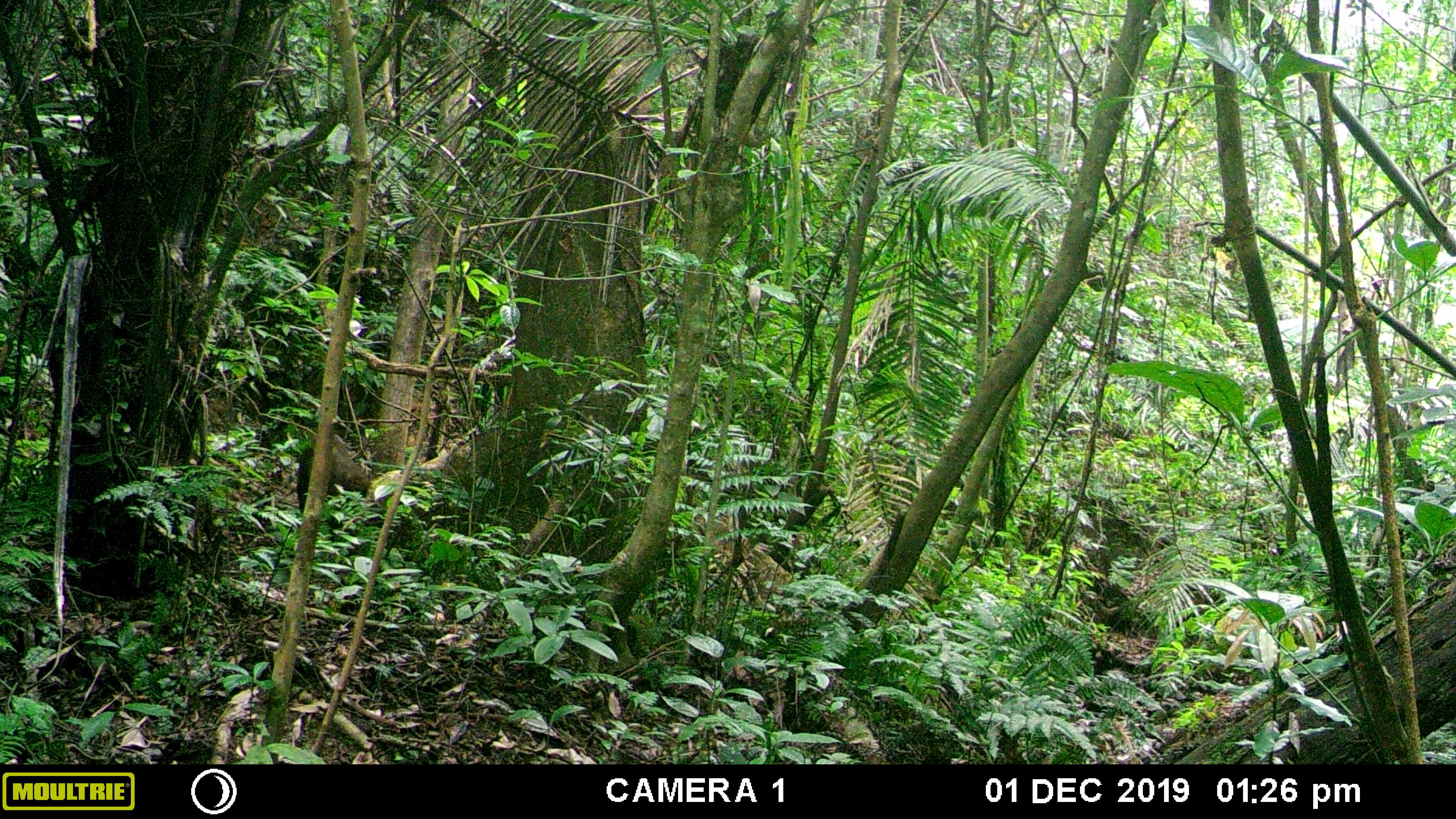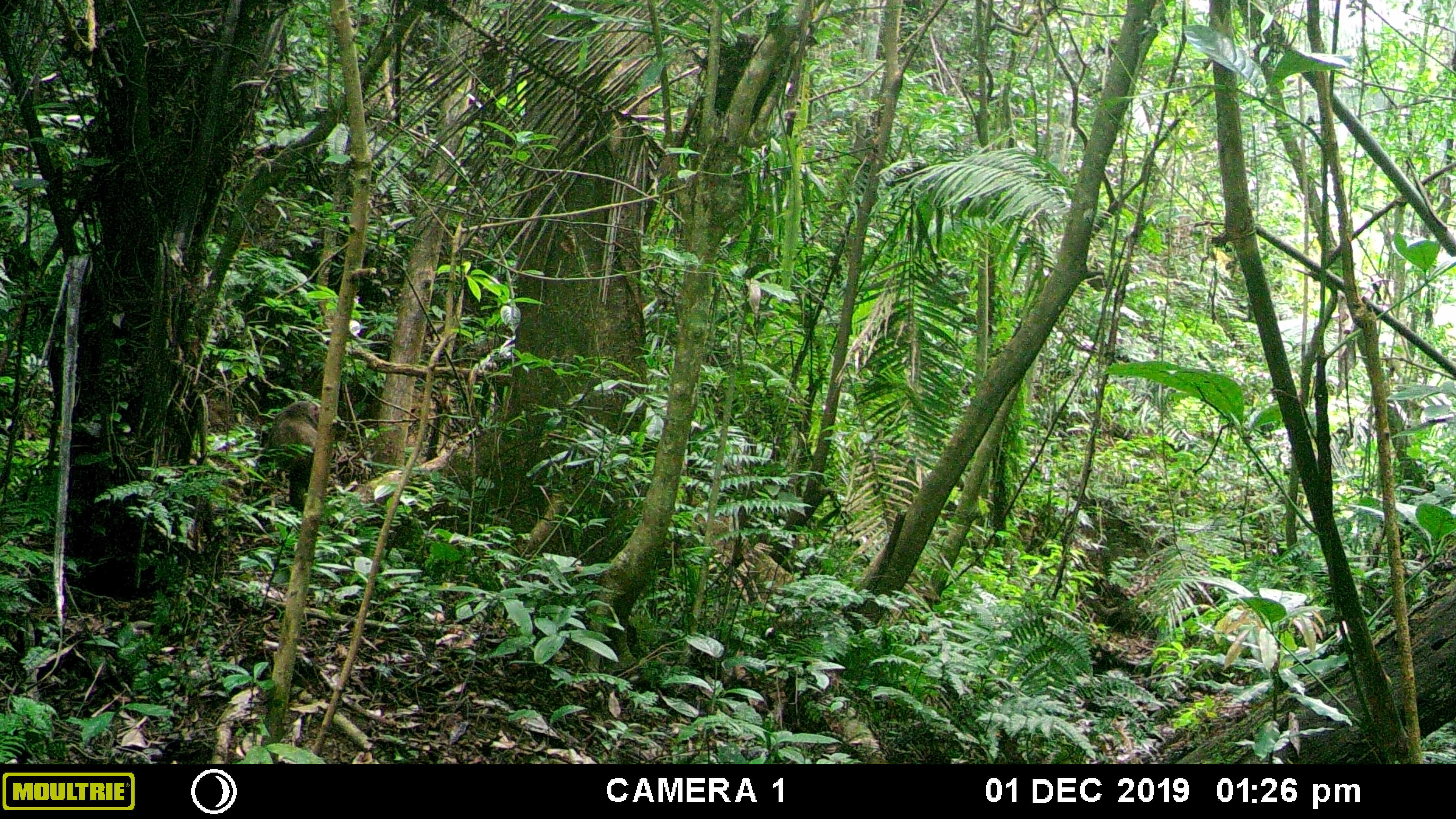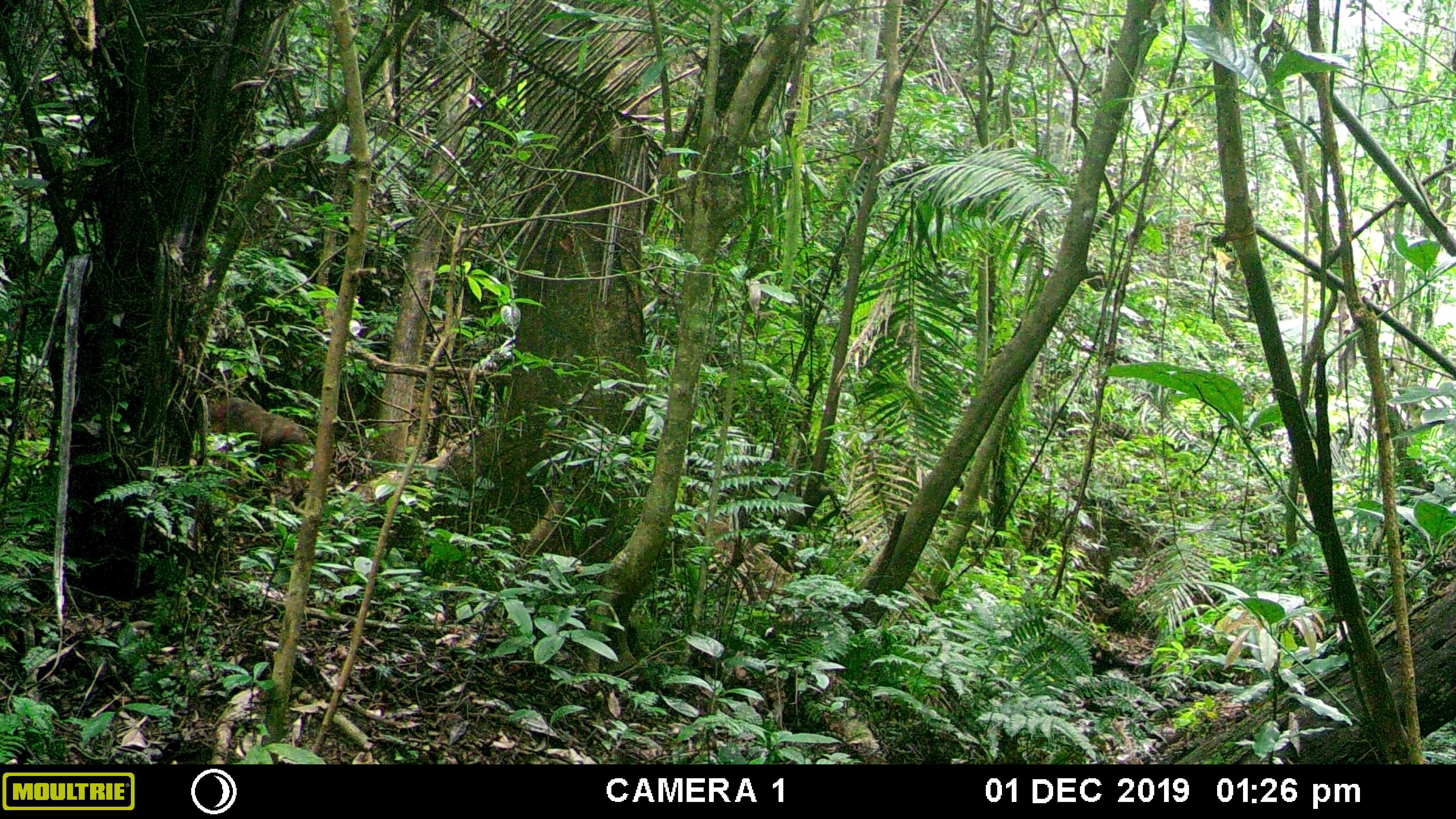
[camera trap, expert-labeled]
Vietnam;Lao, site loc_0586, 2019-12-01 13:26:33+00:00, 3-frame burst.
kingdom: Animalia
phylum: Chordata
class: Mammalia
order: Primates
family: Cercopithecidae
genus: Macaca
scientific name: Macaca arctoides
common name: stump-tailed macaque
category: stump tailed macaque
Stump tailed macaque (stump-tailed macaque) (Macaca arctoides). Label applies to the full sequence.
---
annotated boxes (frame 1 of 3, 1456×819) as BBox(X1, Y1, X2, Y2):
stump tailed macaque: BBox(296, 433, 370, 513)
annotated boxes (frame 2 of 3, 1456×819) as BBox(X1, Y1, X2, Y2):
stump tailed macaque: BBox(242, 400, 337, 512)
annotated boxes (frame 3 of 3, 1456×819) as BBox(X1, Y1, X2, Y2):
stump tailed macaque: BBox(209, 397, 308, 489)